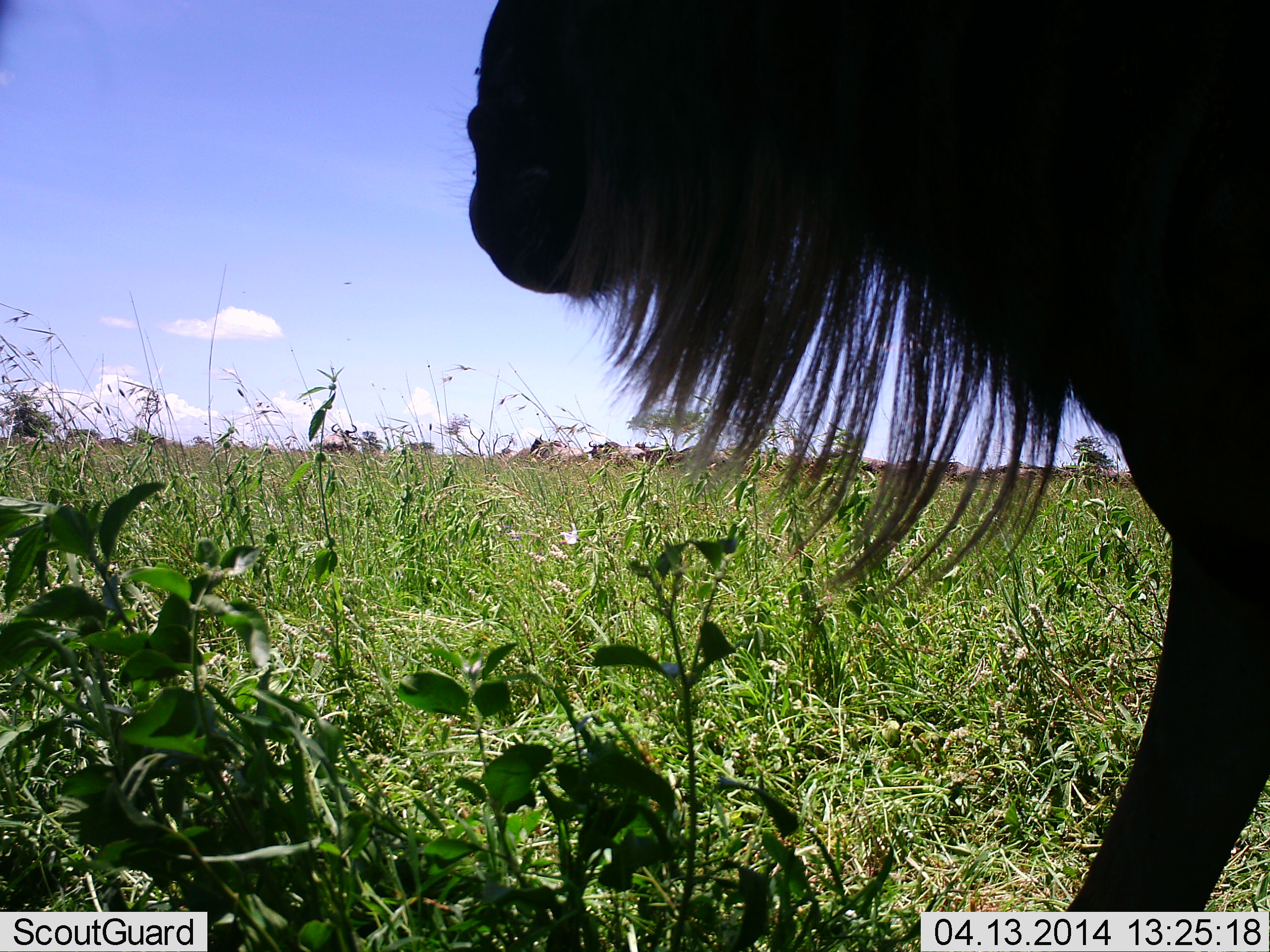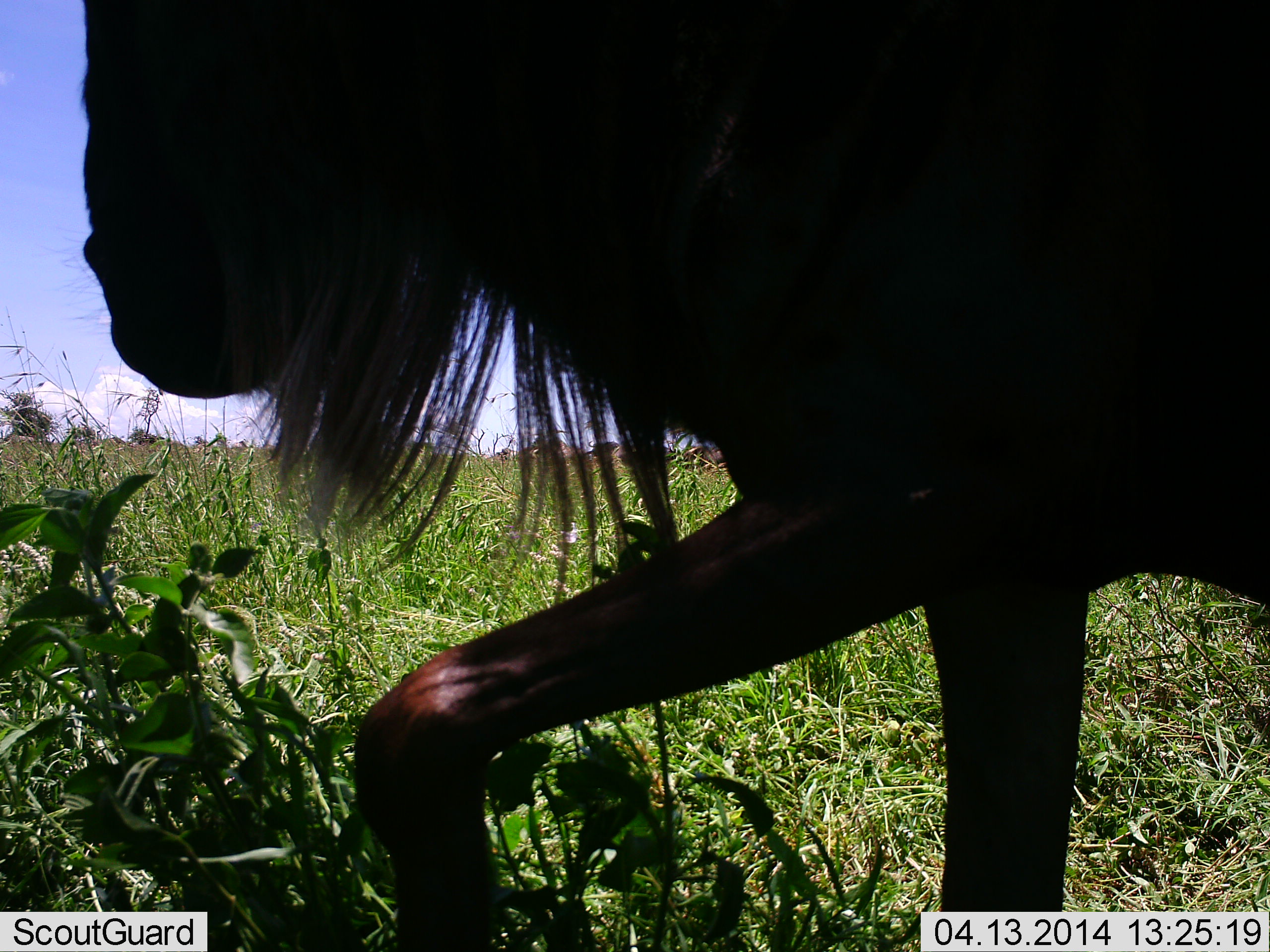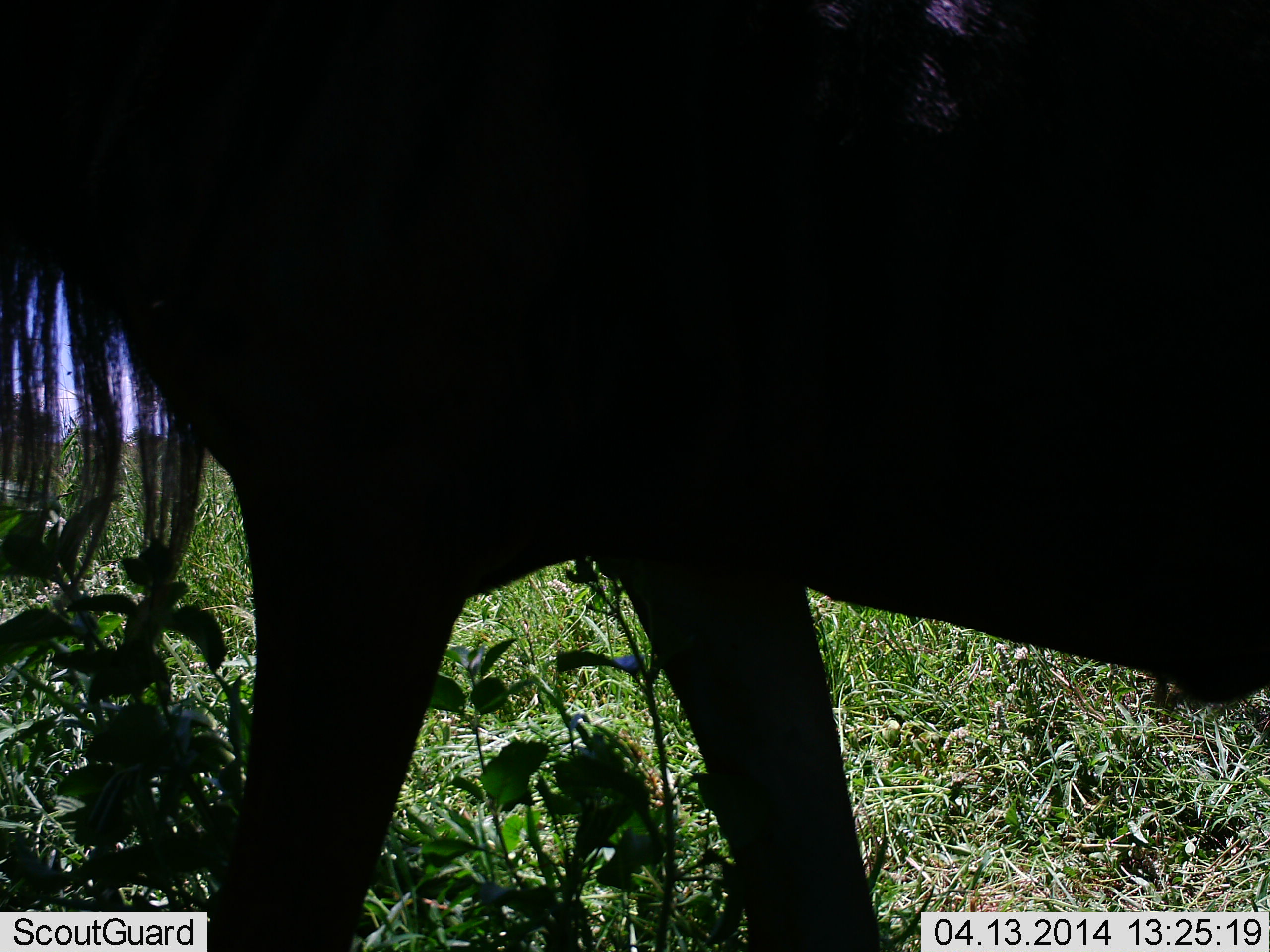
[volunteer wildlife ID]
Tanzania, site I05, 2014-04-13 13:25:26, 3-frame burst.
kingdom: Animalia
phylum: Chordata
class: Mammalia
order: Artiodactyla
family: Bovidae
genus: Connochaetes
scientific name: Connochaetes taurinus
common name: blue wildebeest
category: wildebeest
Wildebeest (blue wildebeest) (Connochaetes taurinus), count 1. Behavior (volunteer vote fractions): standing 10%, resting 0%, moving 100%, interacting 0%. Young present (vote fraction): 0%. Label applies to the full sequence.